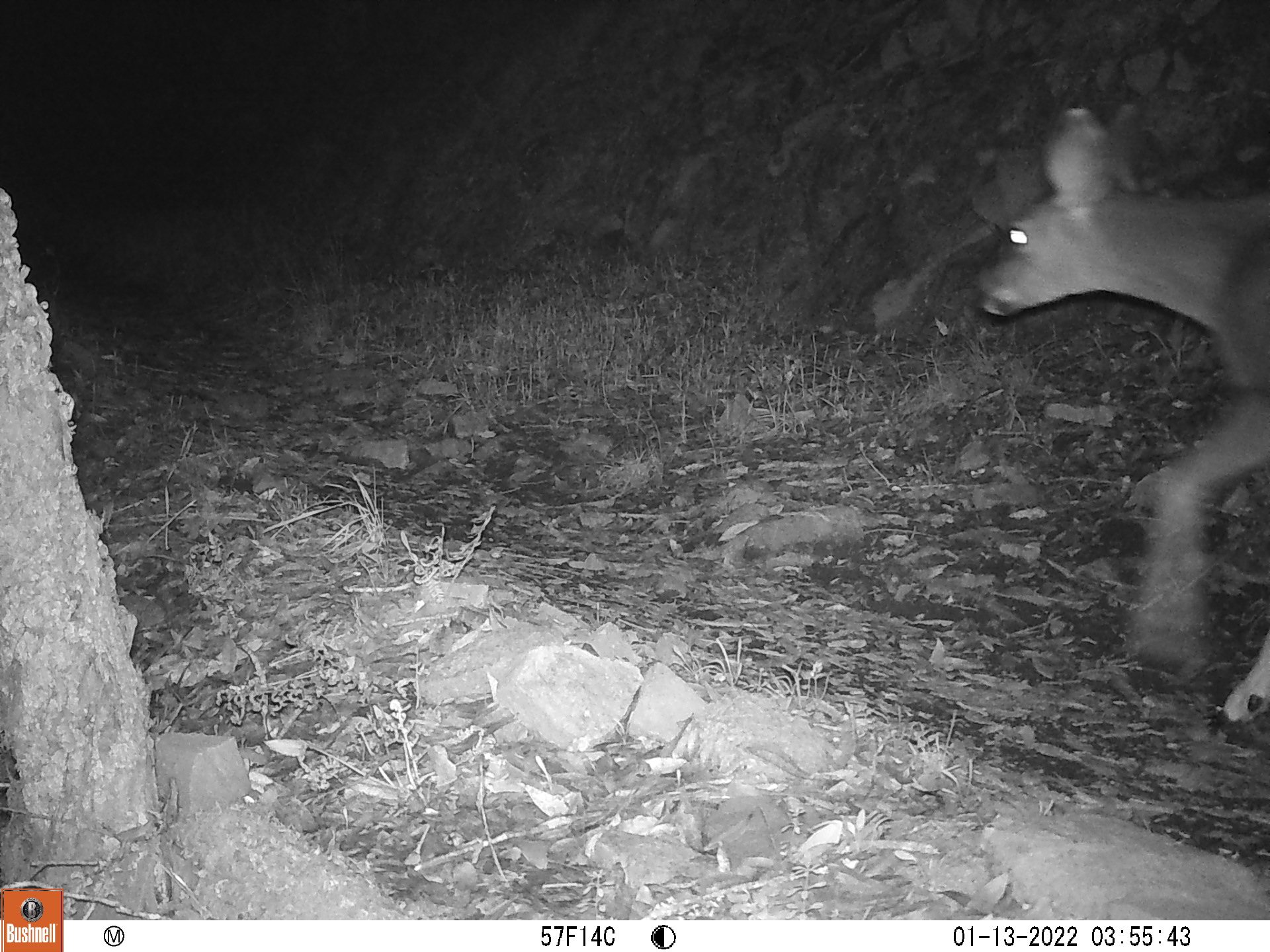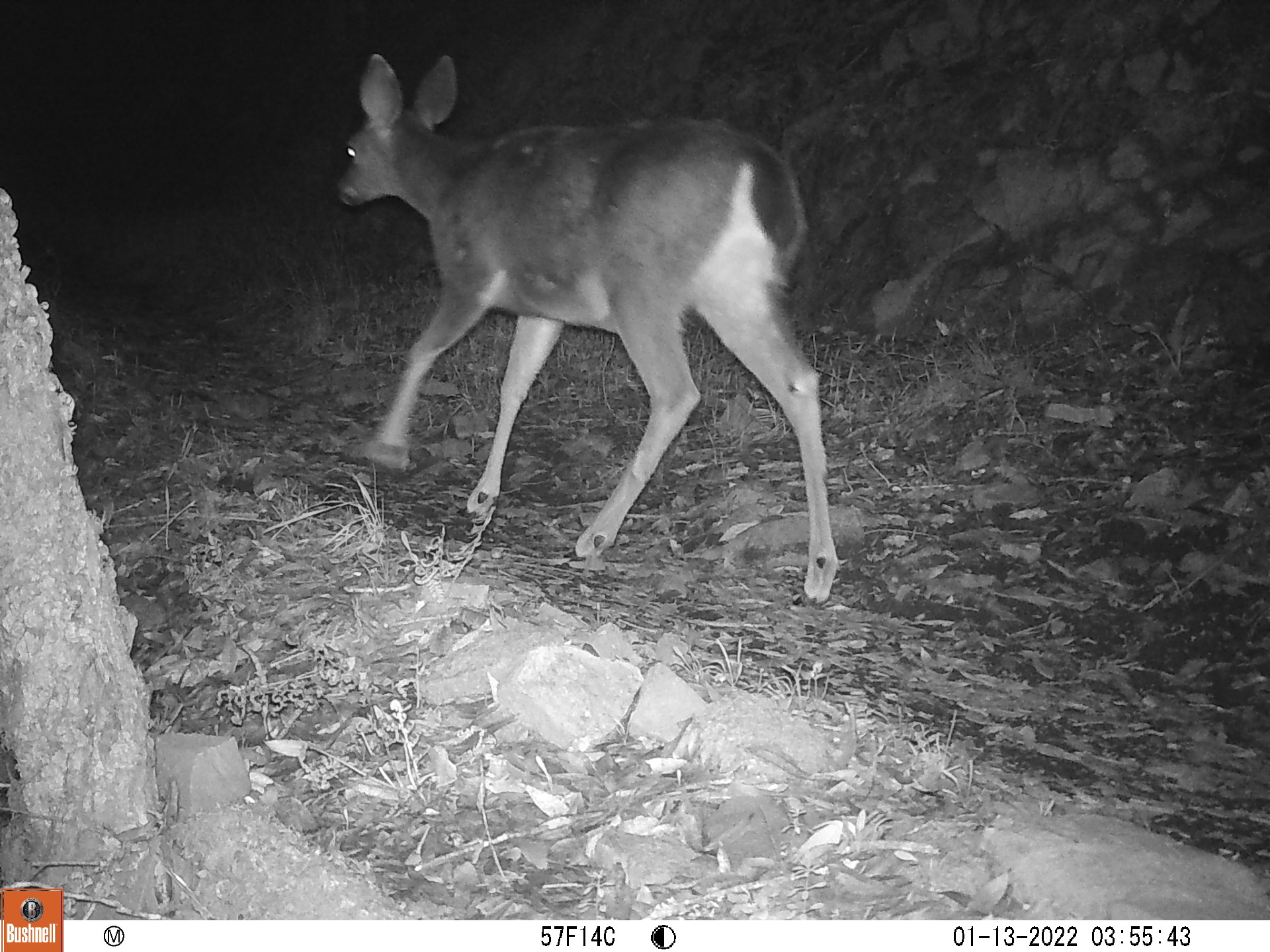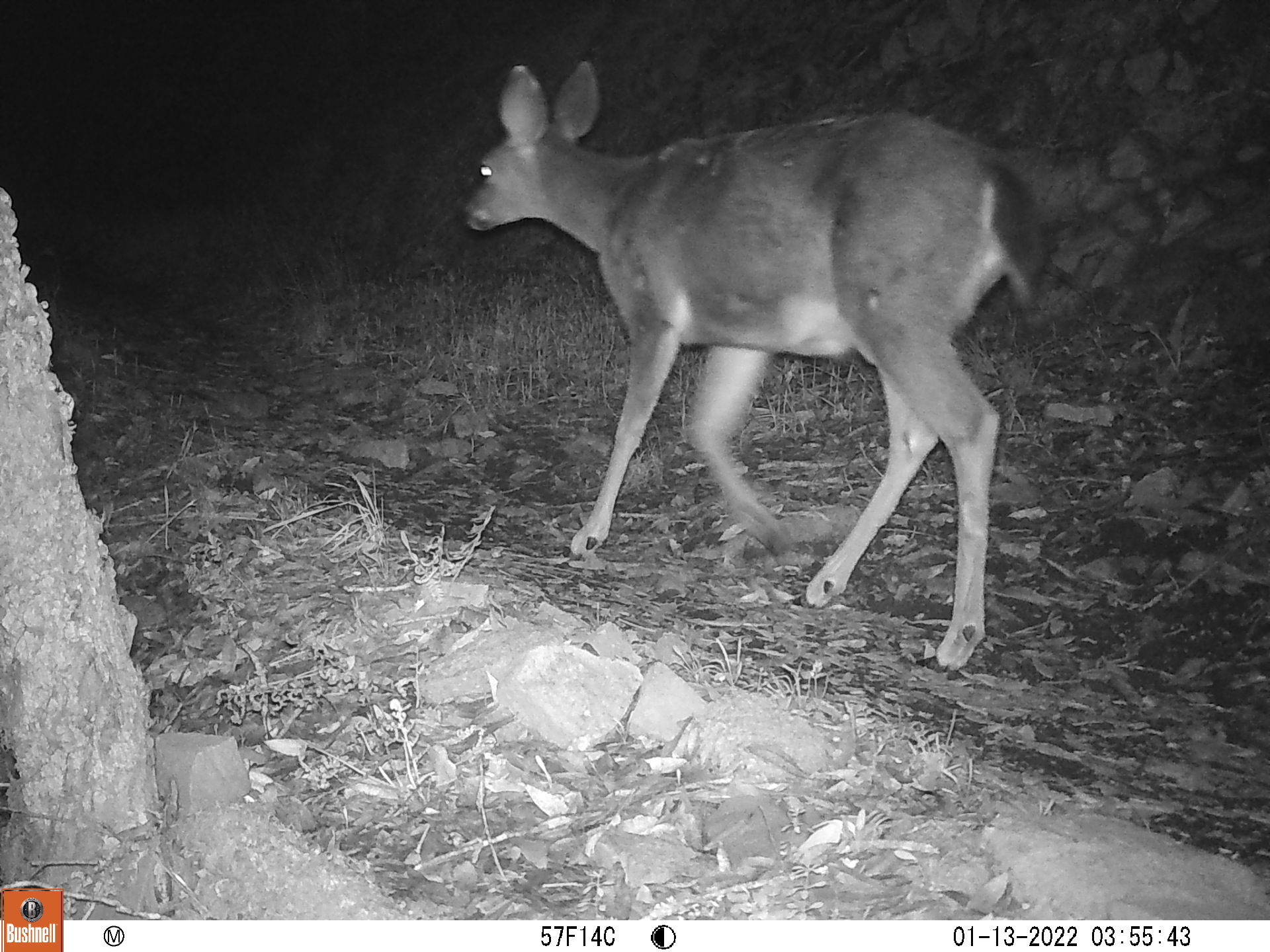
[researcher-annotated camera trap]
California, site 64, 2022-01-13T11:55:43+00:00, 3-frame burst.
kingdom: Animalia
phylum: Chordata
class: Mammalia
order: Artiodactyla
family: Cervidae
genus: Odocoileus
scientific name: Odocoileus hemionus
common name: mule deer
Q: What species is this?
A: Mule deer (Odocoileus hemionus).